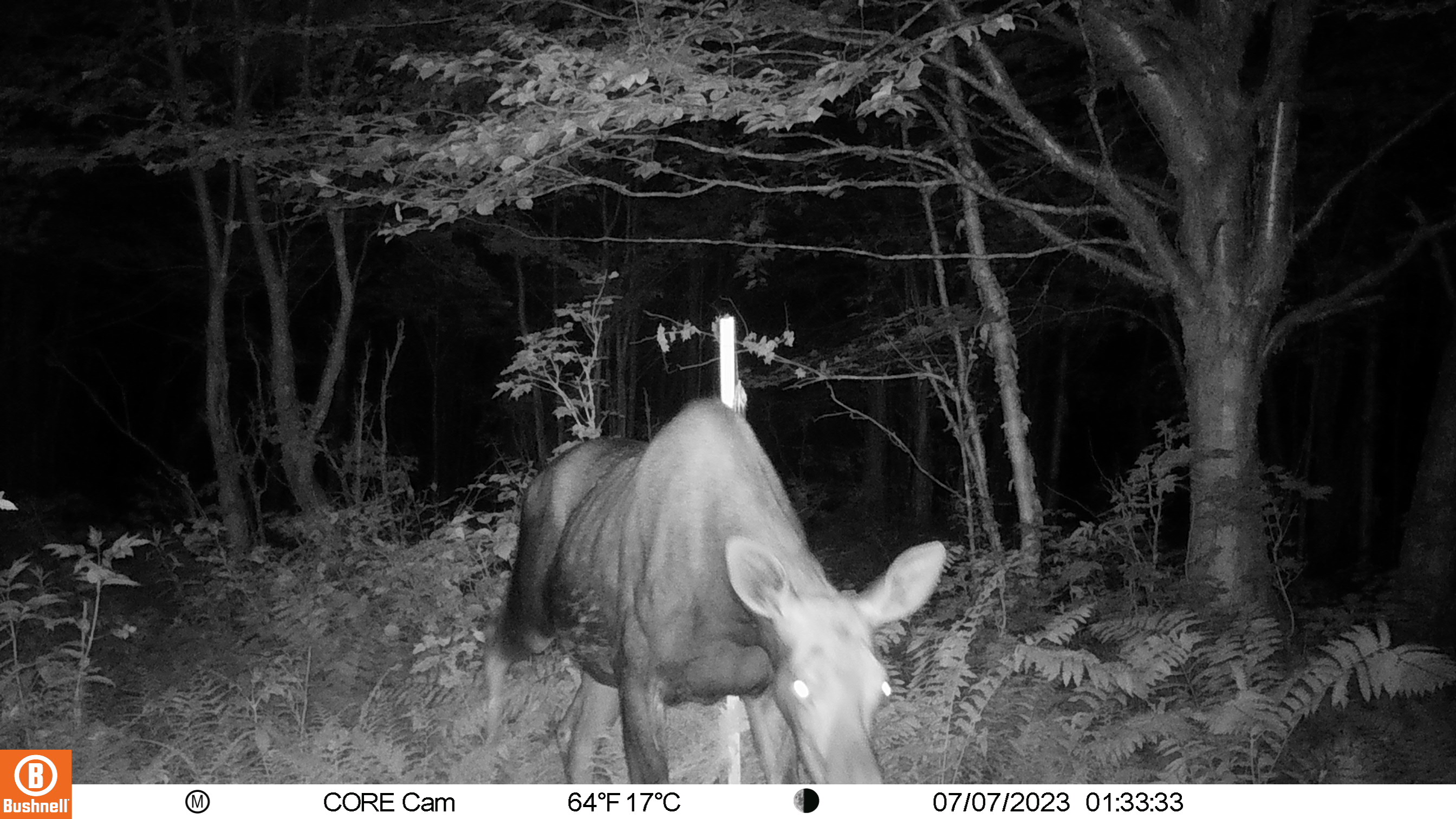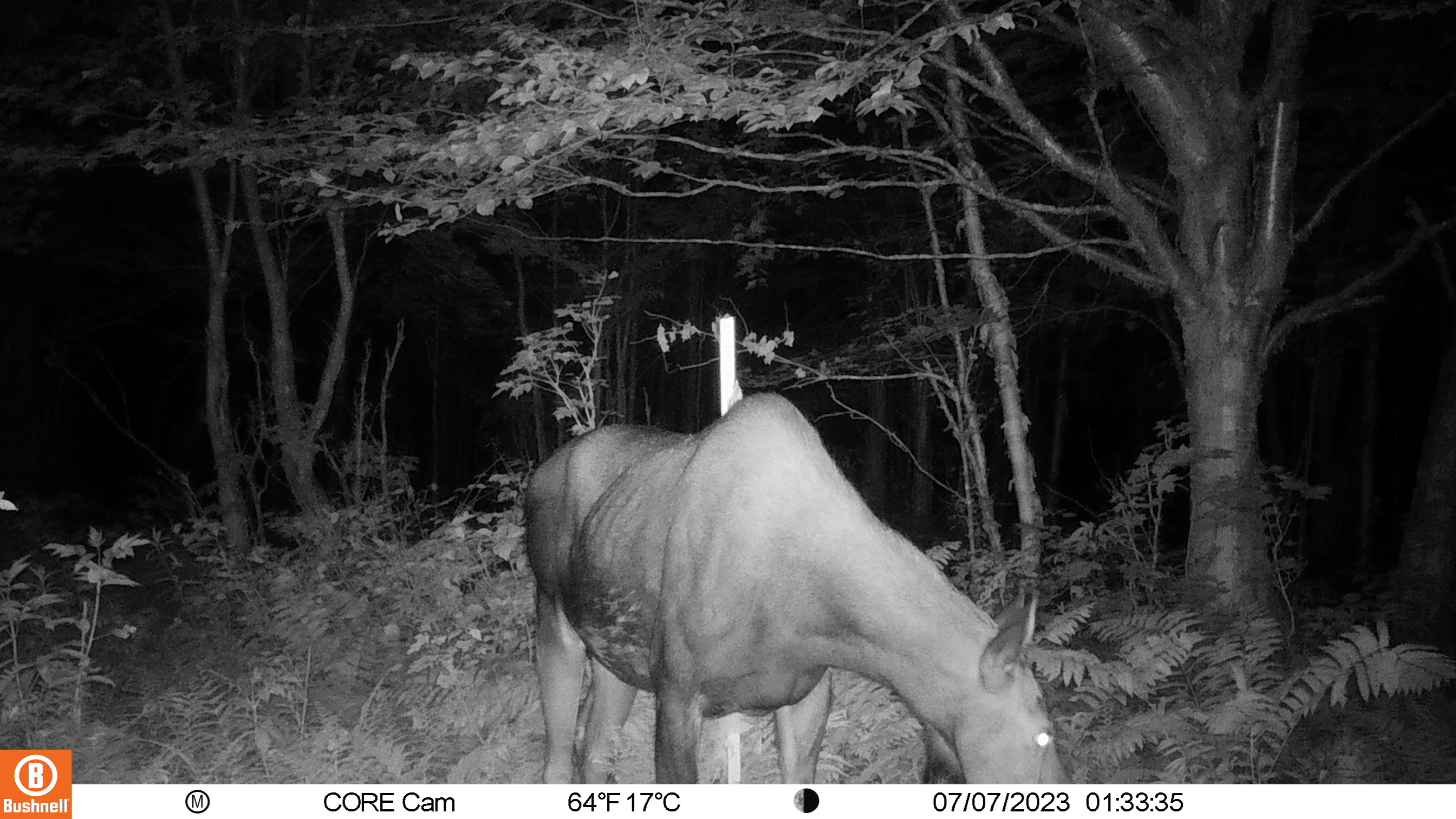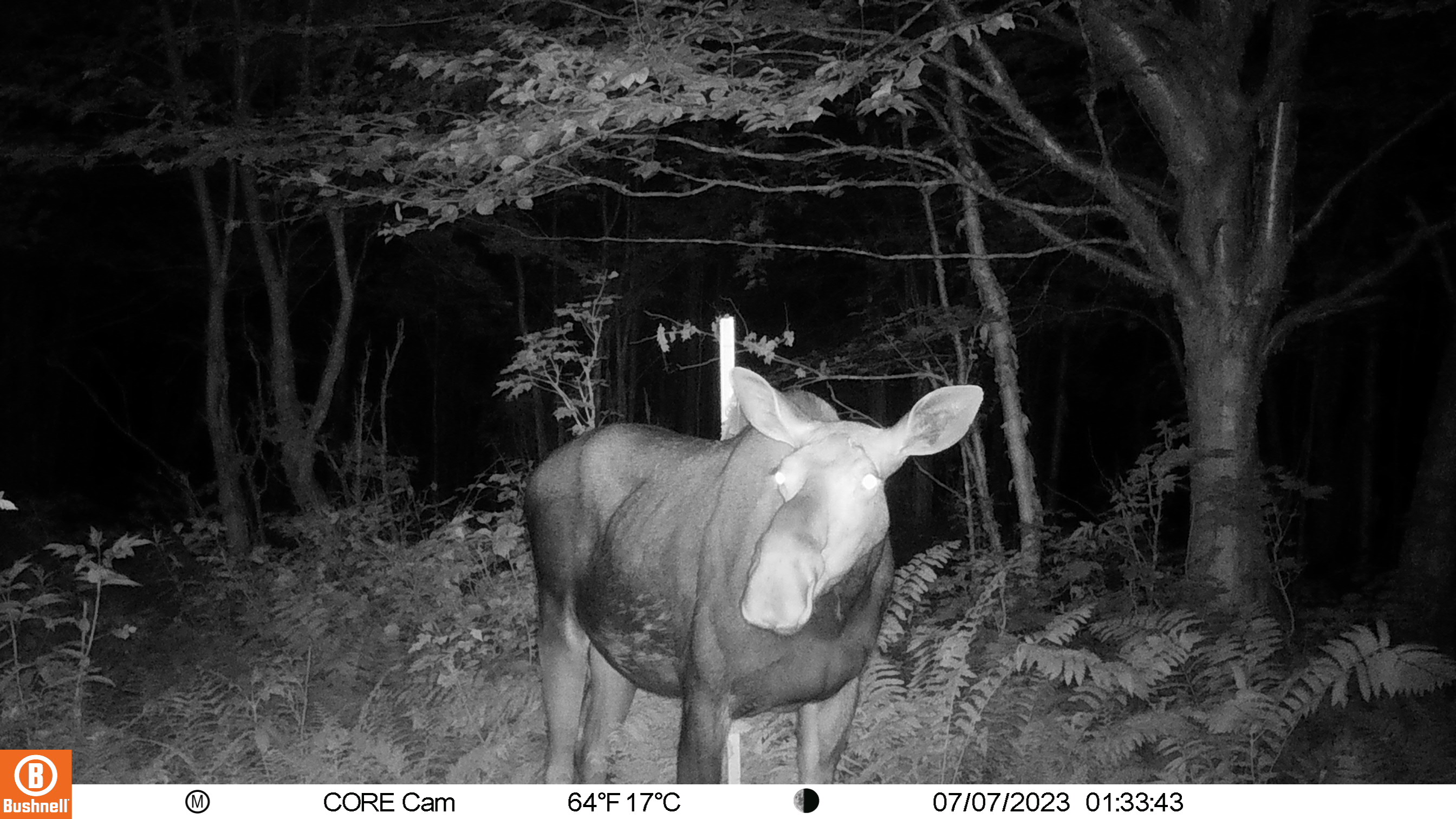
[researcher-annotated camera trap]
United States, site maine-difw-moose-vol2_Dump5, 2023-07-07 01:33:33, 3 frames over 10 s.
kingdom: Animalia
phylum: Chordata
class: Mammalia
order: Artiodactyla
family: Cervidae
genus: Alces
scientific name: Alces alces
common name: moose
Moose (Alces alces).